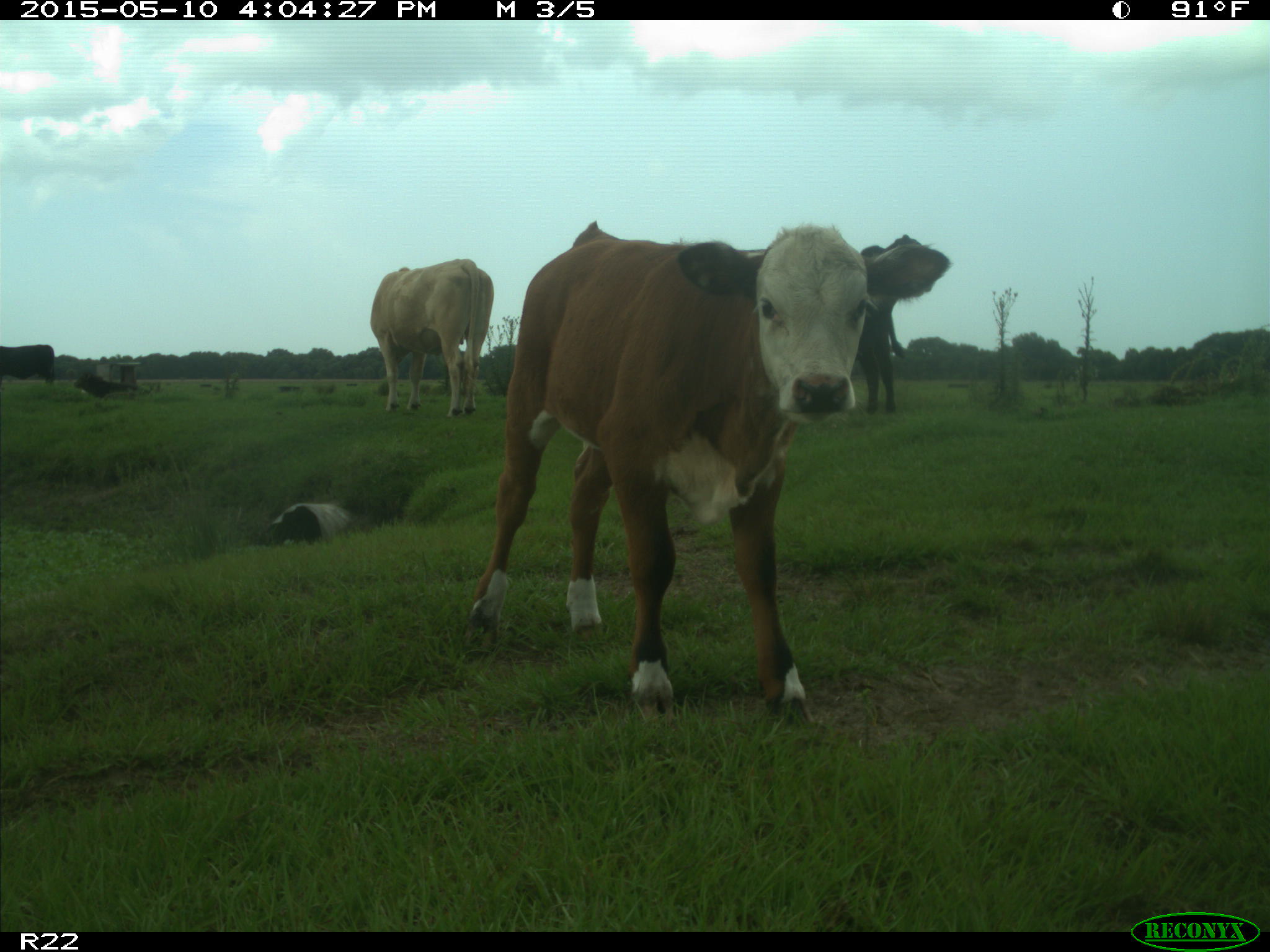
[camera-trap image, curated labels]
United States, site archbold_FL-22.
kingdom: Animalia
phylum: Chordata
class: Mammalia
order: Artiodactyla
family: Bovidae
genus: Bos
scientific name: Bos taurus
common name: domestic cow